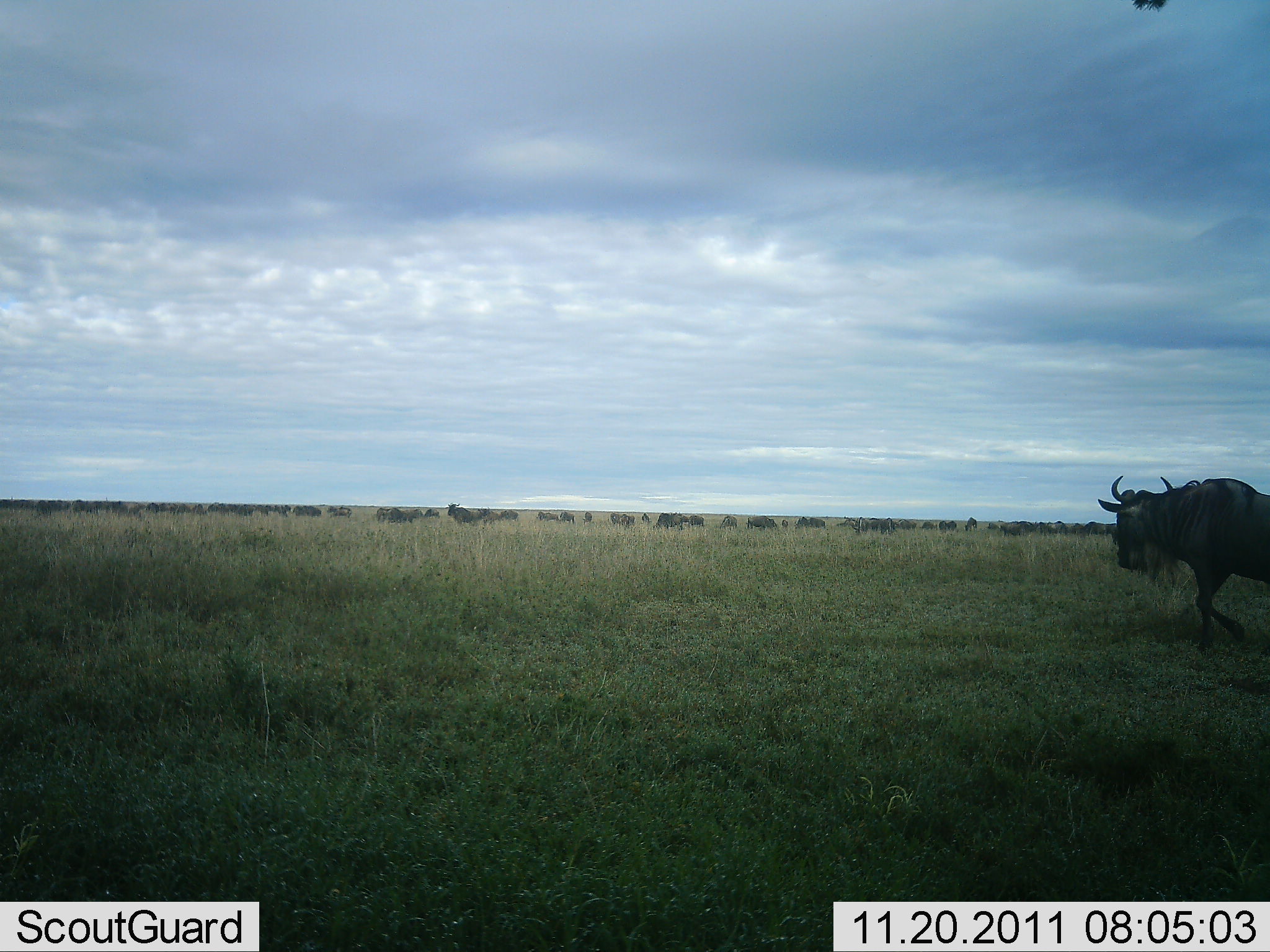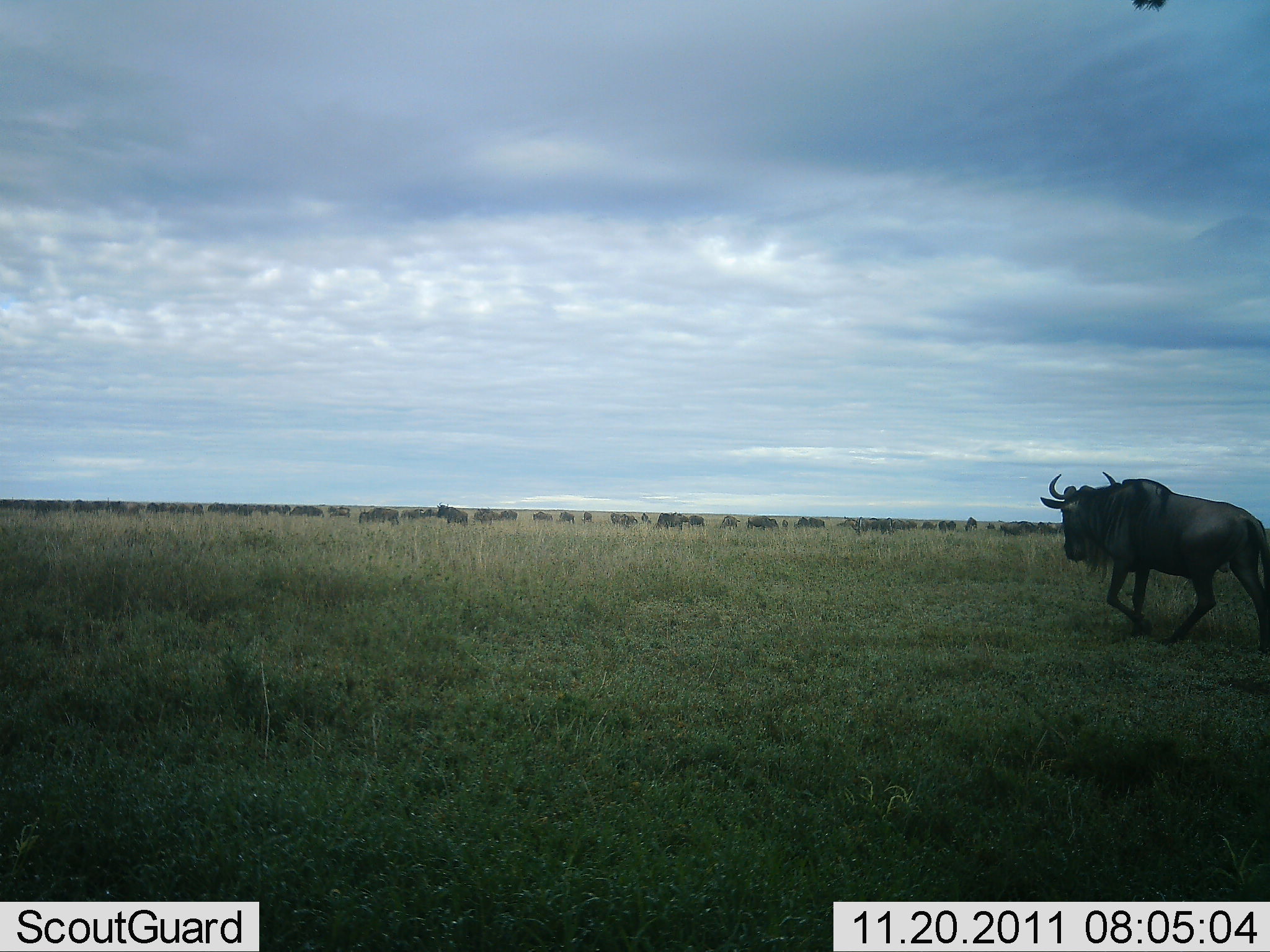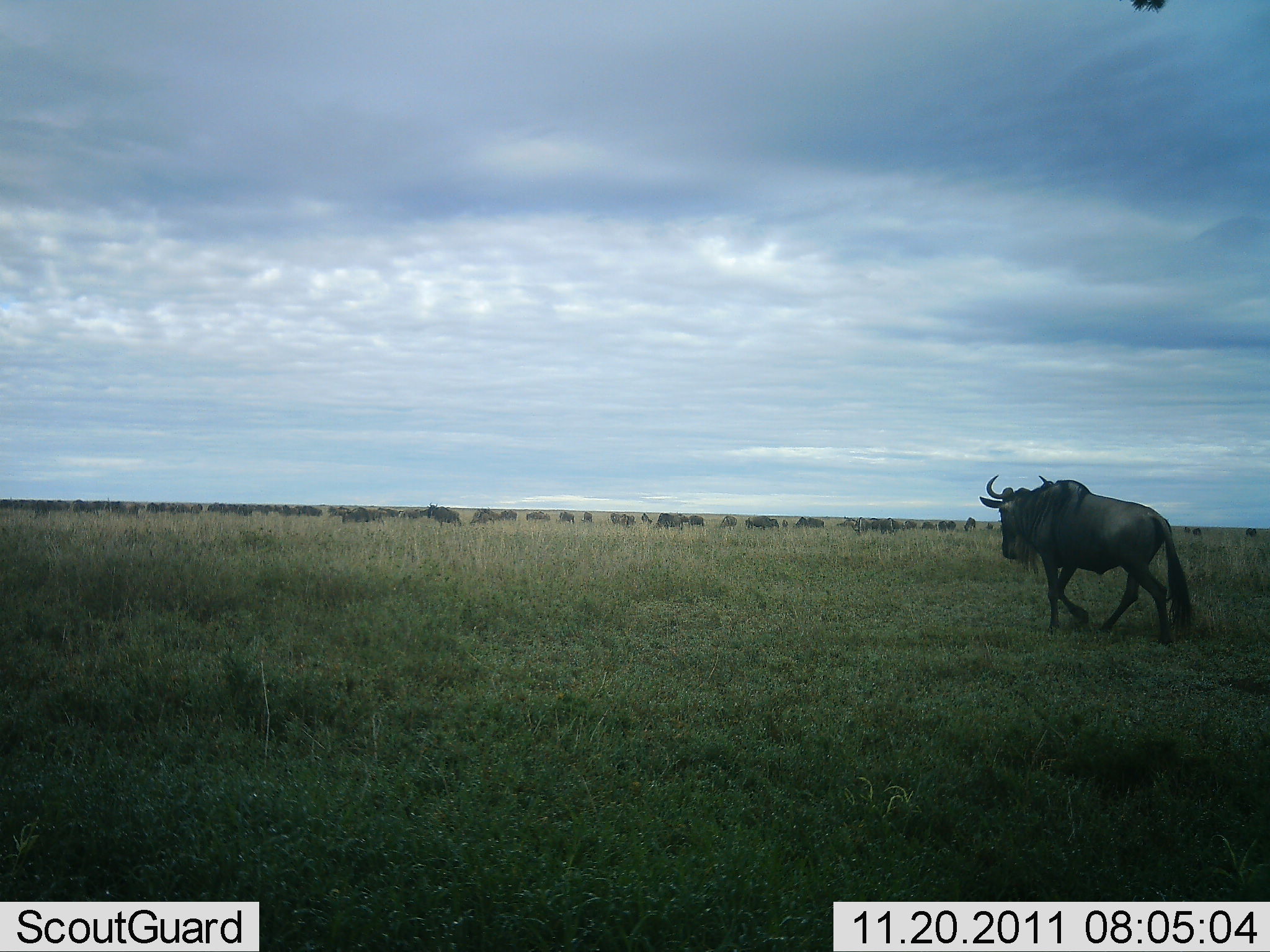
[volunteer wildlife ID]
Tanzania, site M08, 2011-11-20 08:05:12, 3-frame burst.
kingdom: Animalia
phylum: Chordata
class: Mammalia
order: Artiodactyla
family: Bovidae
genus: Connochaetes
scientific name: Connochaetes taurinus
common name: blue wildebeest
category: wildebeest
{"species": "wildebeest (blue wildebeest) (Connochaetes taurinus)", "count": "11-50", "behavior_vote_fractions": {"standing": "40%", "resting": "10%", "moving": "80%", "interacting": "10%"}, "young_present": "10%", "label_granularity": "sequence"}